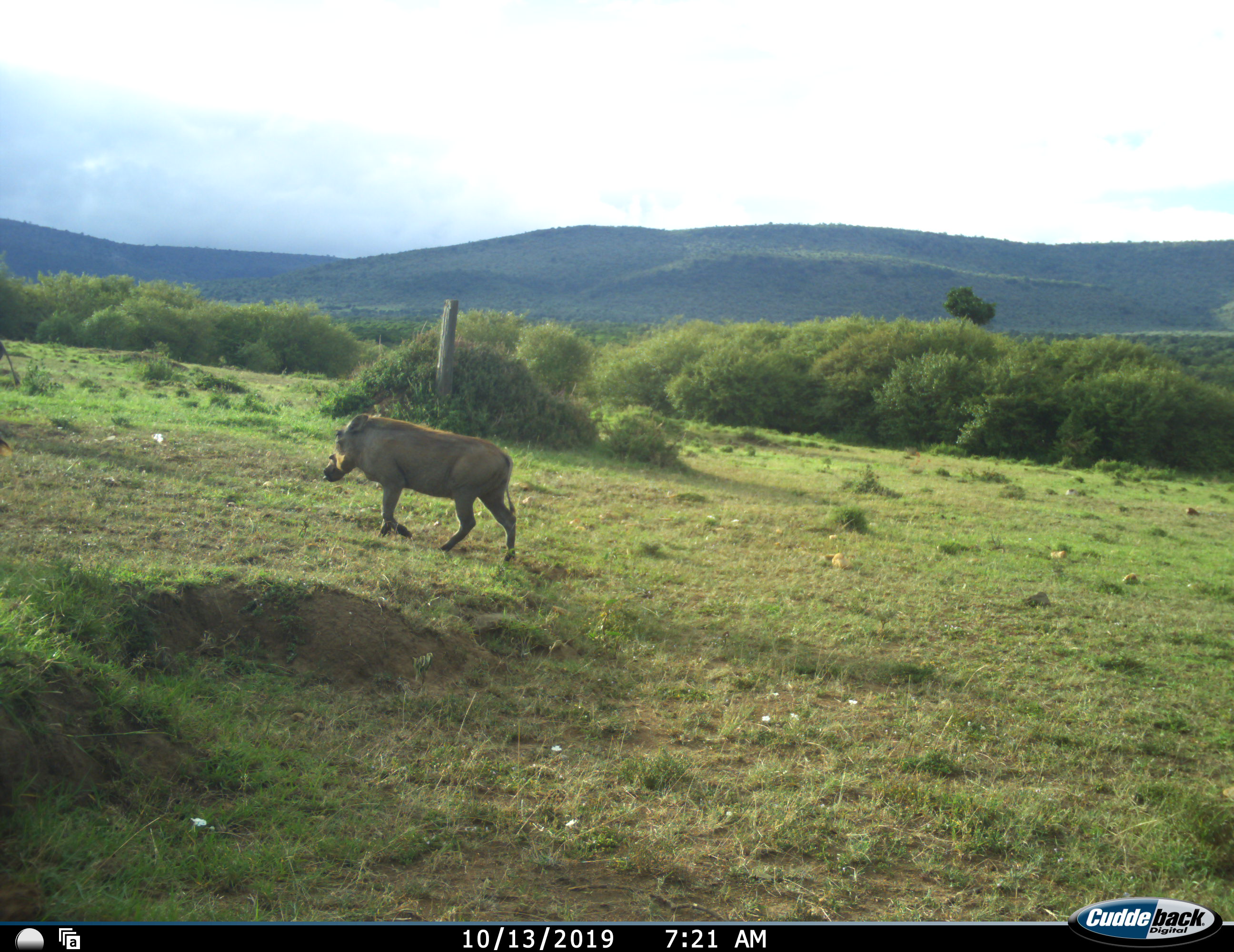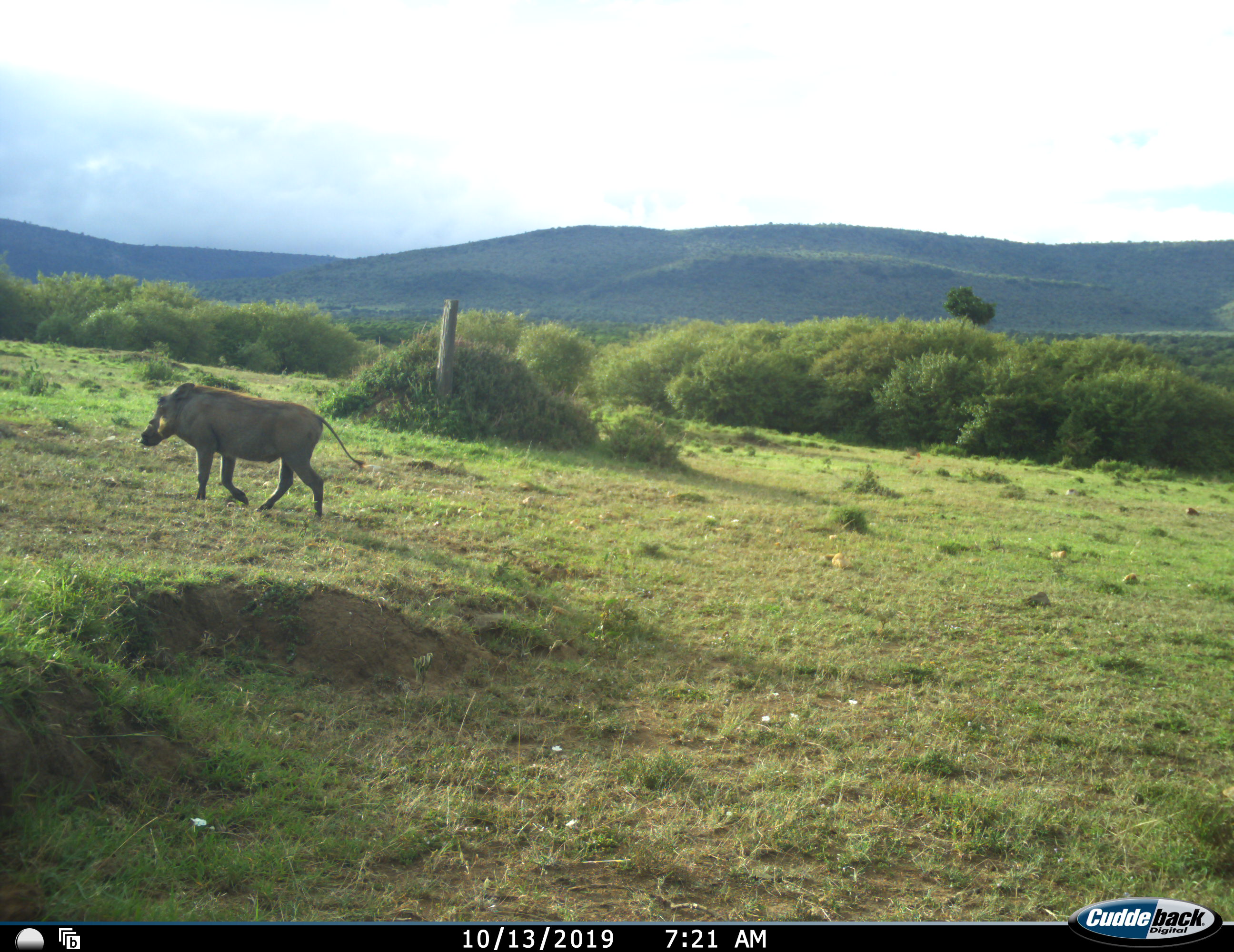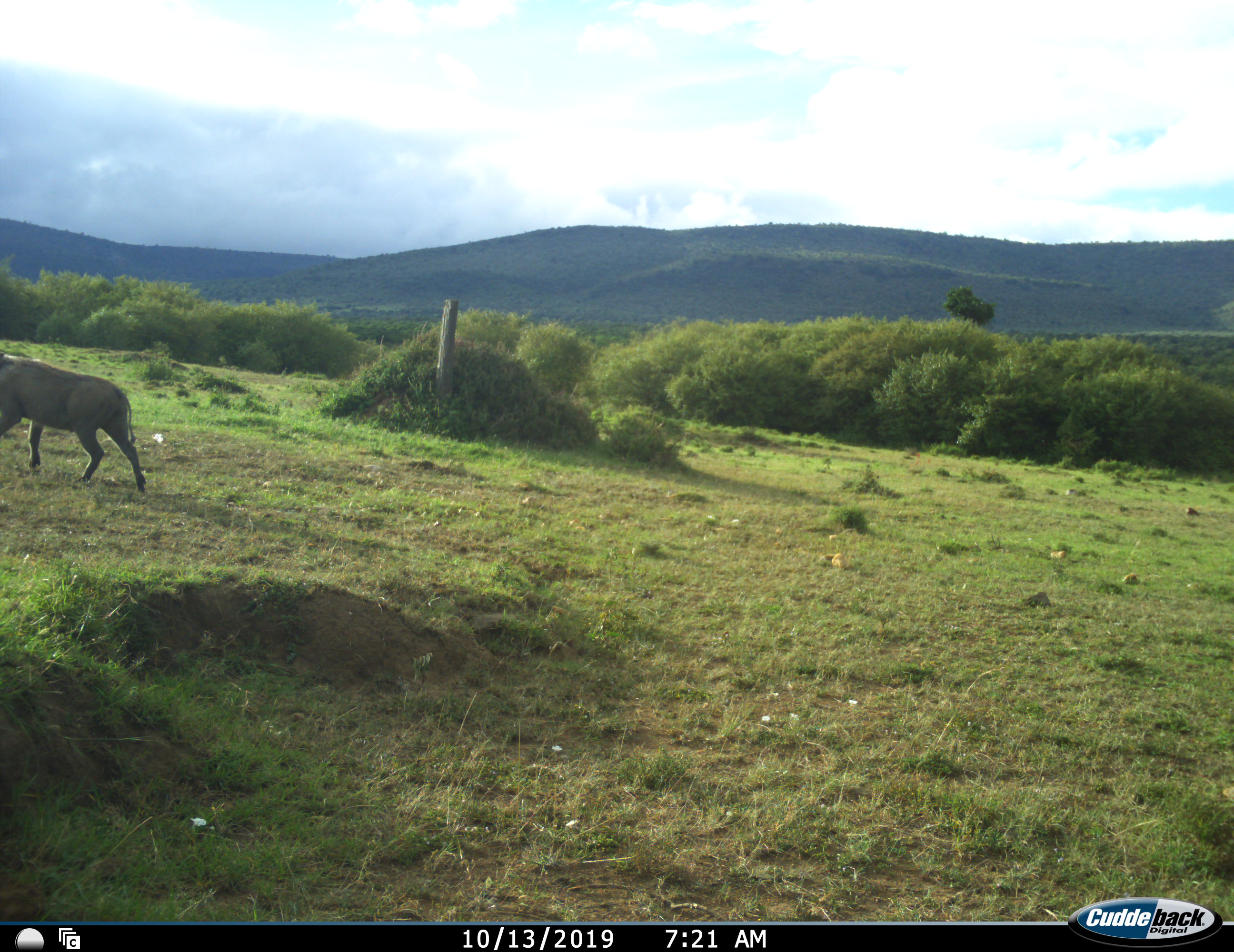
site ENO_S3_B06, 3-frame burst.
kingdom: Animalia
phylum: Chordata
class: Mammalia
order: Artiodactyla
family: Suidae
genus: Phacochoerus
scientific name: Phacochoerus africanus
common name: warthog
Warthog (Phacochoerus africanus), count 1. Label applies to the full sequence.